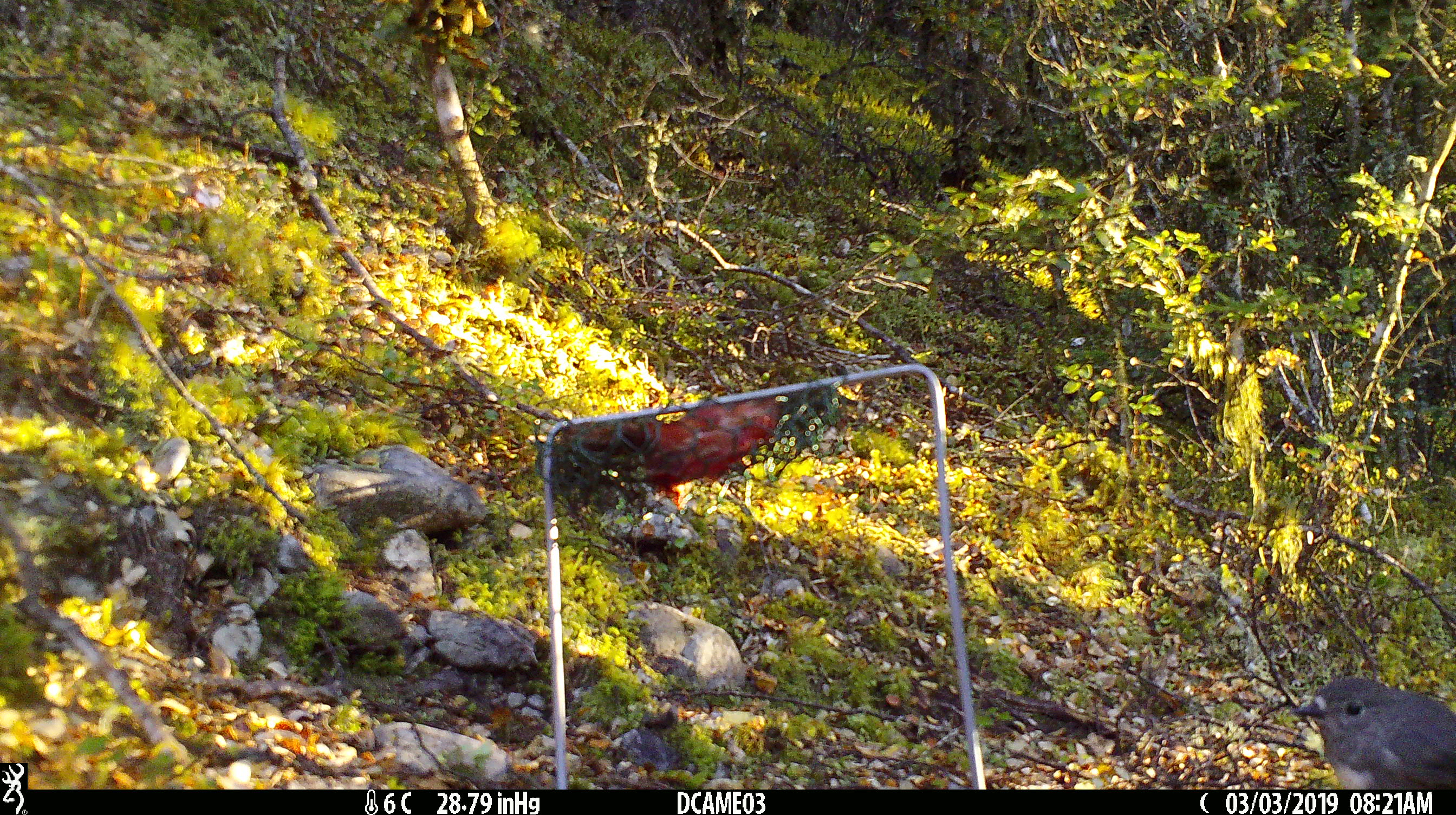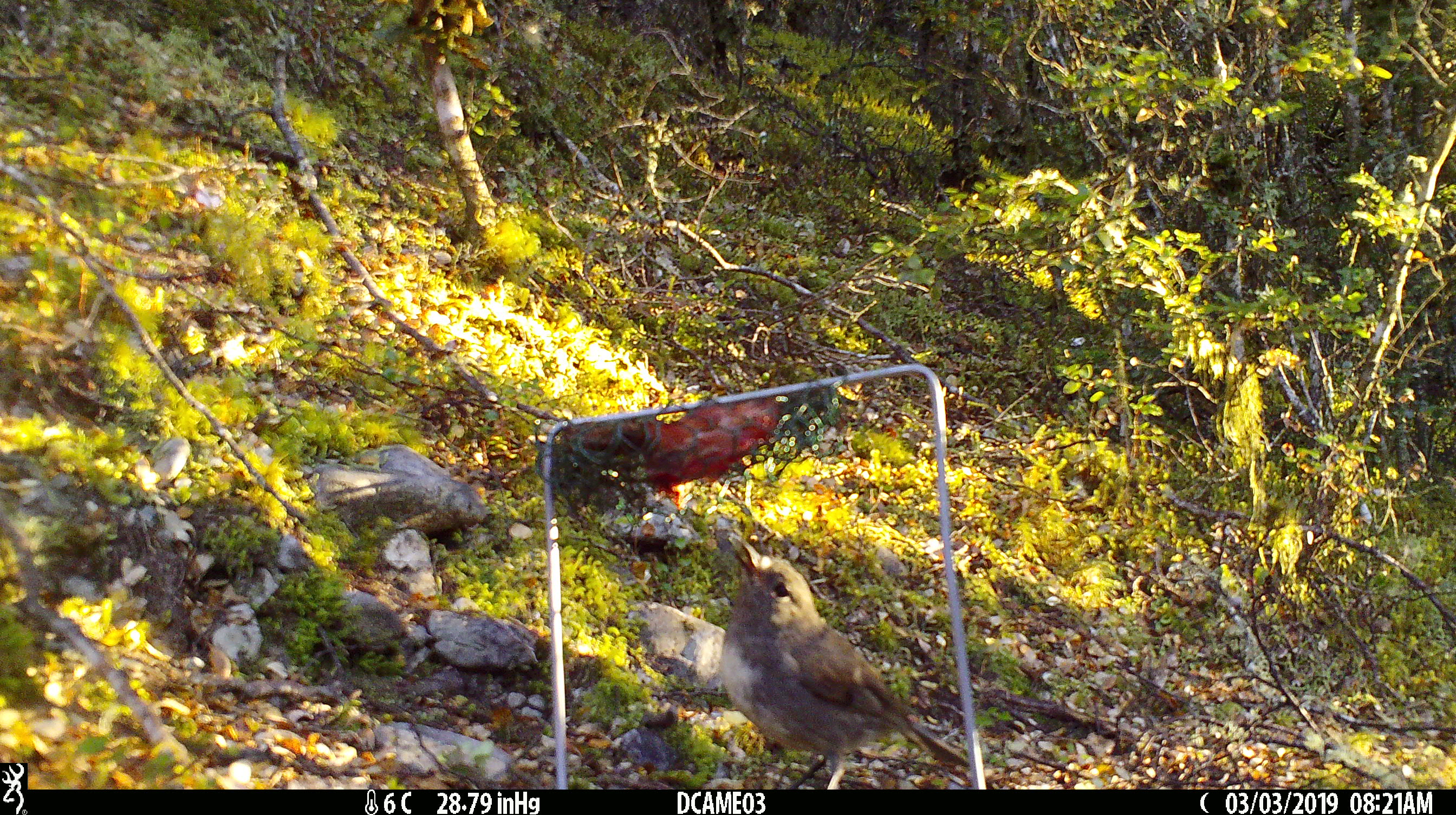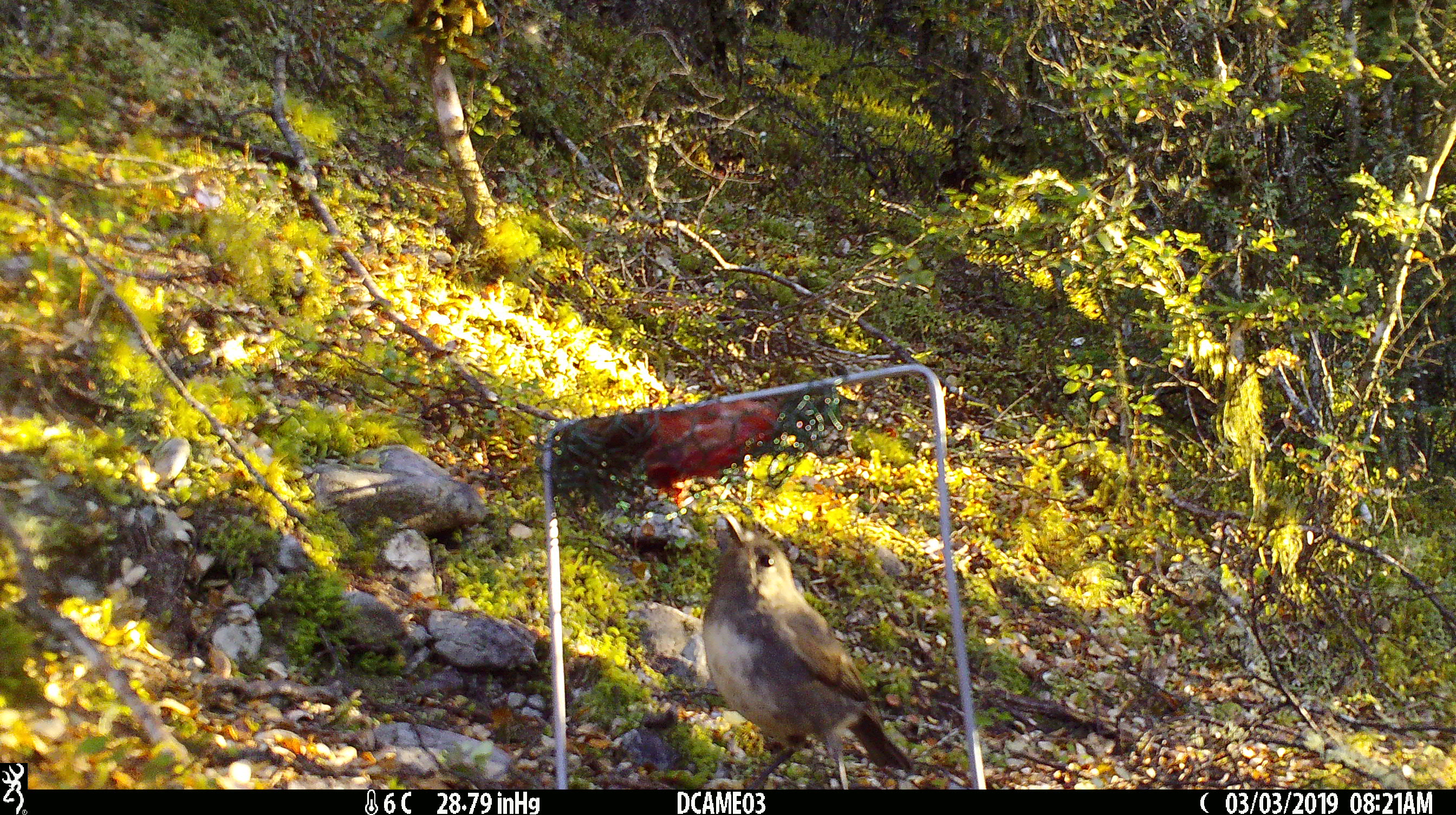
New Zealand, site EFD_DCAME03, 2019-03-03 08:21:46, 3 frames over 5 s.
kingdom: Animalia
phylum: Chordata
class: Aves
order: Passeriformes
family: Petroicidae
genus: Petroica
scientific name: Petroica australis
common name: new zealand robin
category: robin